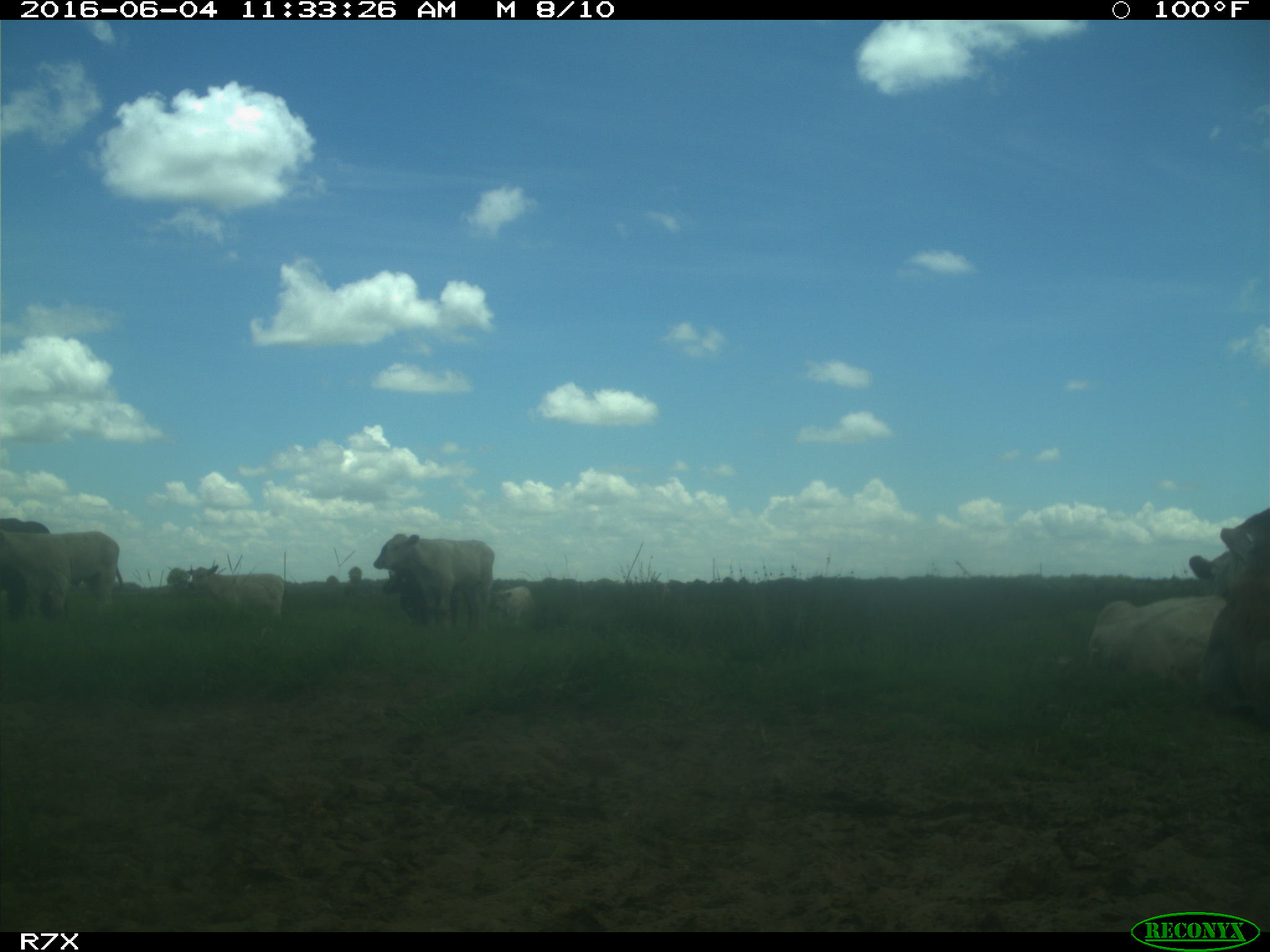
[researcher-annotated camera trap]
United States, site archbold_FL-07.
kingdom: Animalia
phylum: Chordata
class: Mammalia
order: Artiodactyla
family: Bovidae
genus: Bos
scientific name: Bos taurus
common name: domestic cow